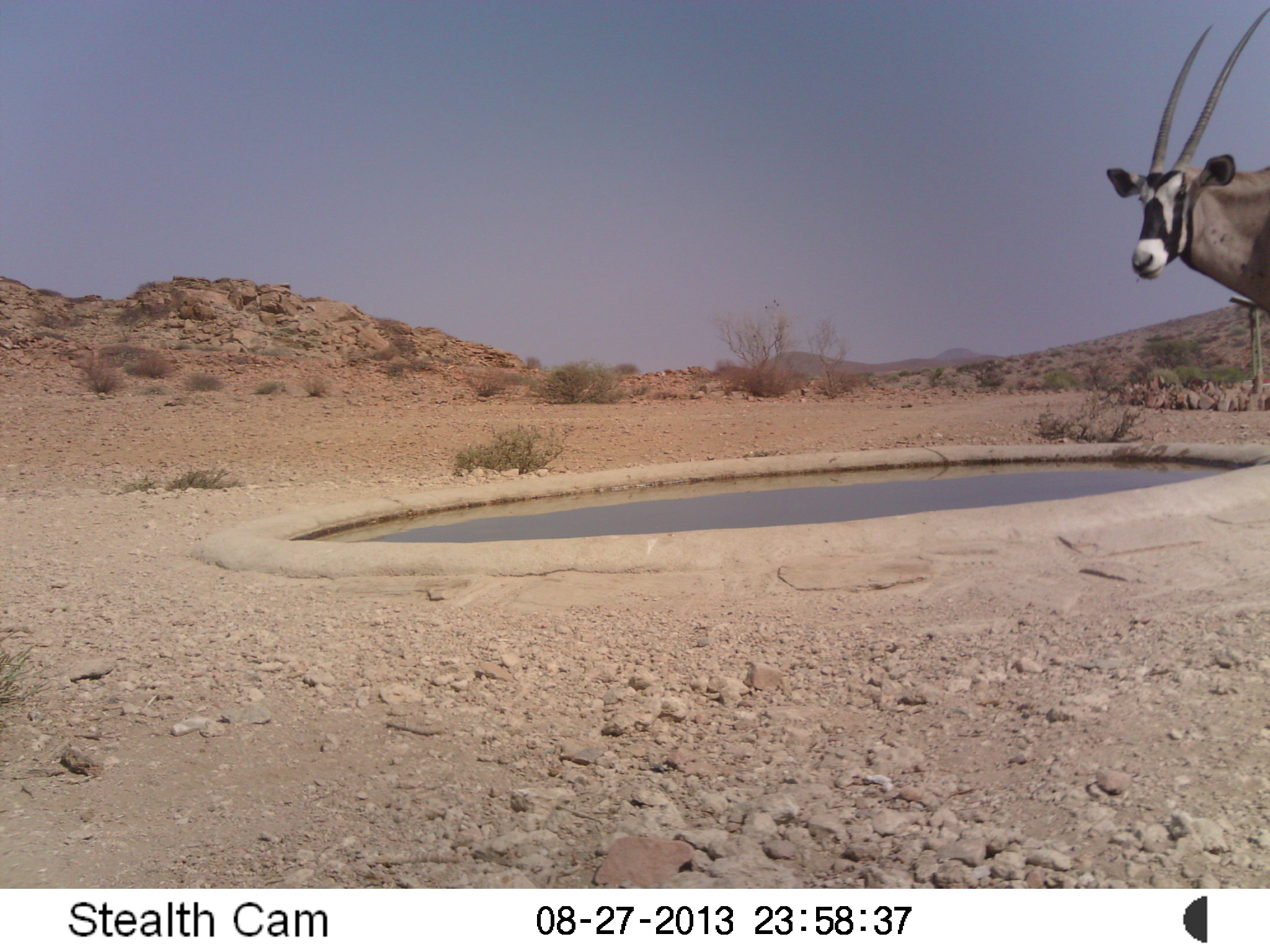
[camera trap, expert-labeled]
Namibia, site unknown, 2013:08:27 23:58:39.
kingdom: Animalia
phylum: Chordata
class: Mammalia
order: Artiodactyla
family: Bovidae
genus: Oryx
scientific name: Oryx gazella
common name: gemsbok